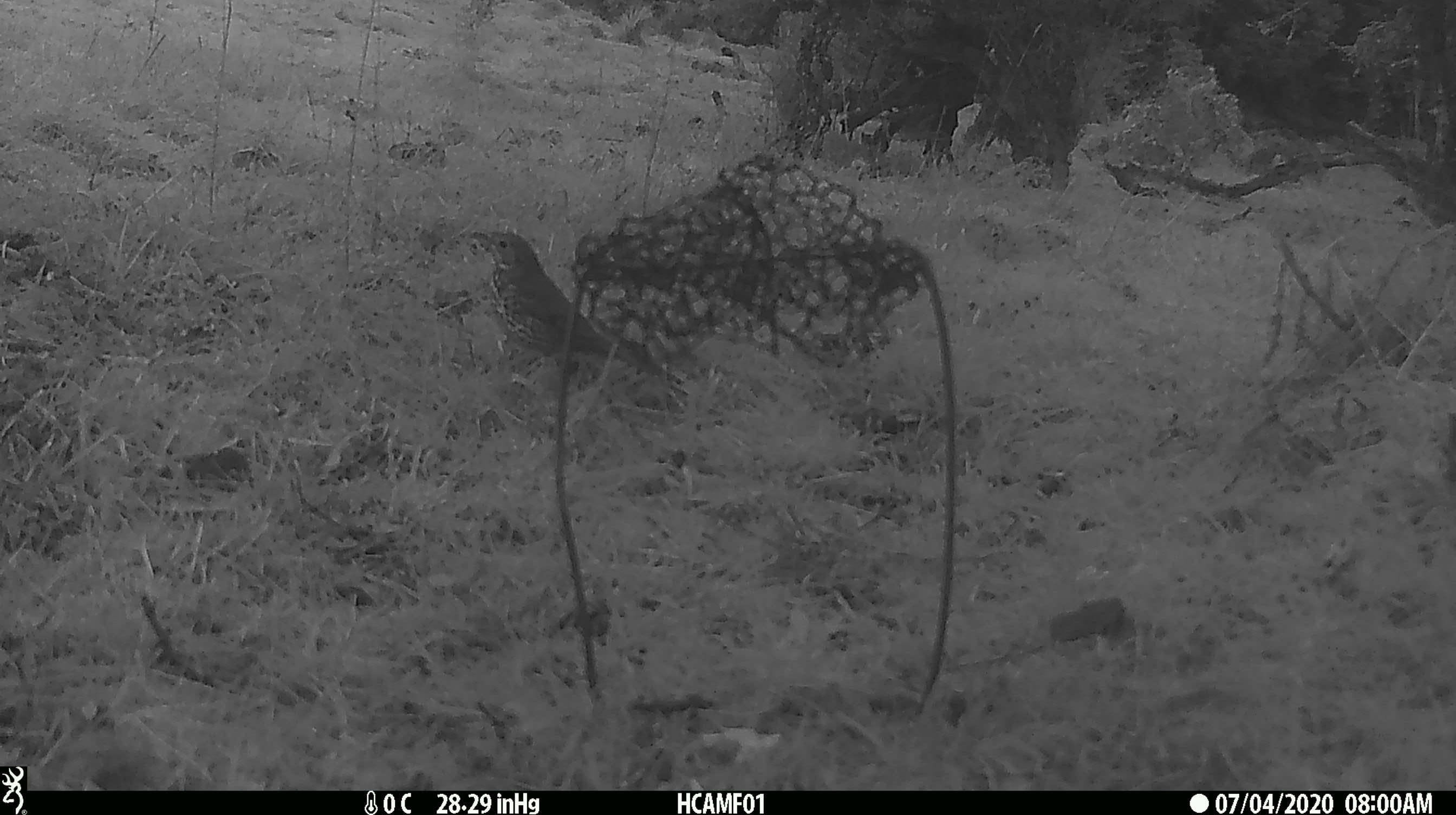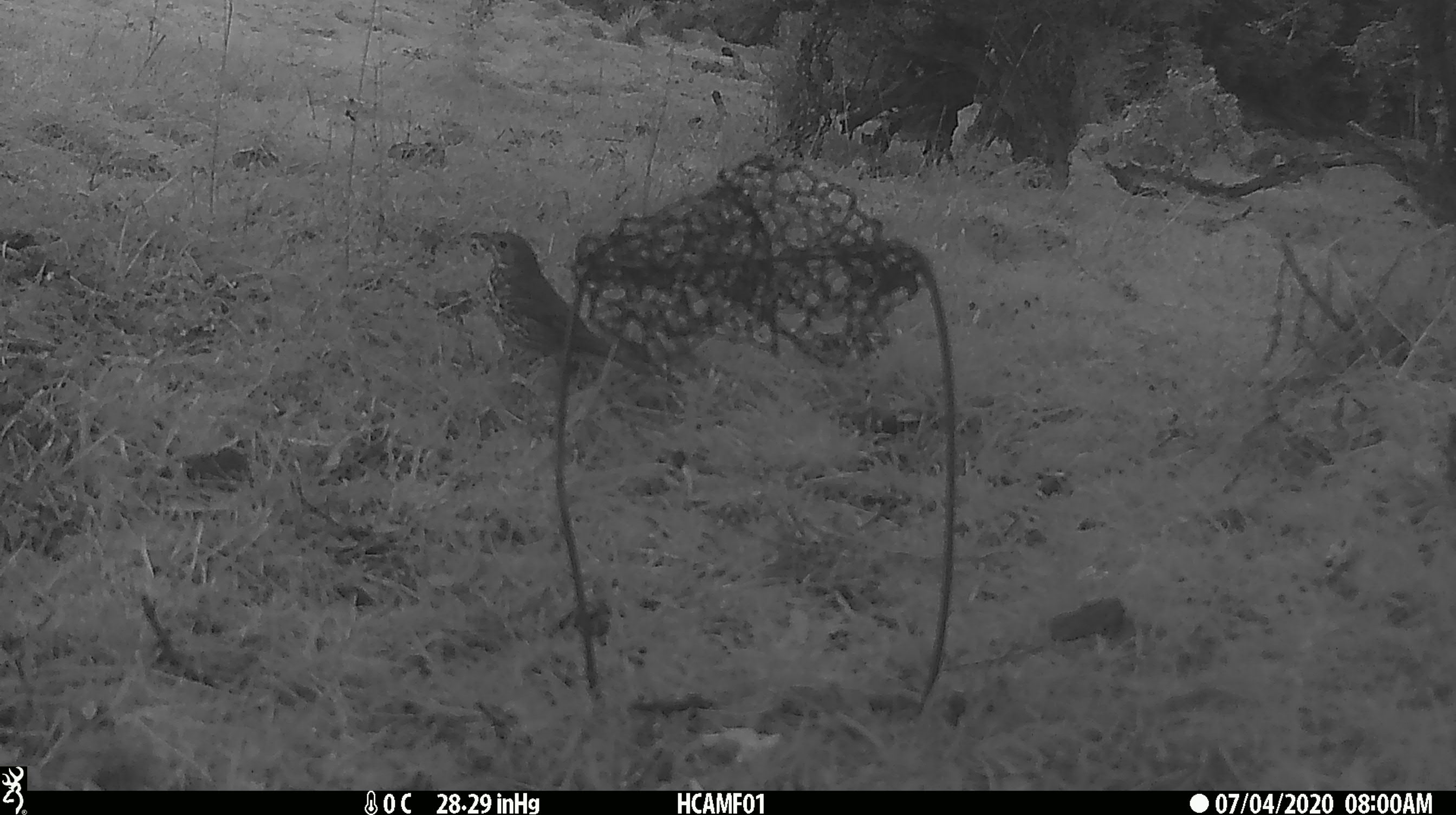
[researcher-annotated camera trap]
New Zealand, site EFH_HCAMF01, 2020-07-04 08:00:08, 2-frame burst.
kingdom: Animalia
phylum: Chordata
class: Aves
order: Passeriformes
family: Turdidae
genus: Turdus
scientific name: Turdus philomelos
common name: song thrush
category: thrush